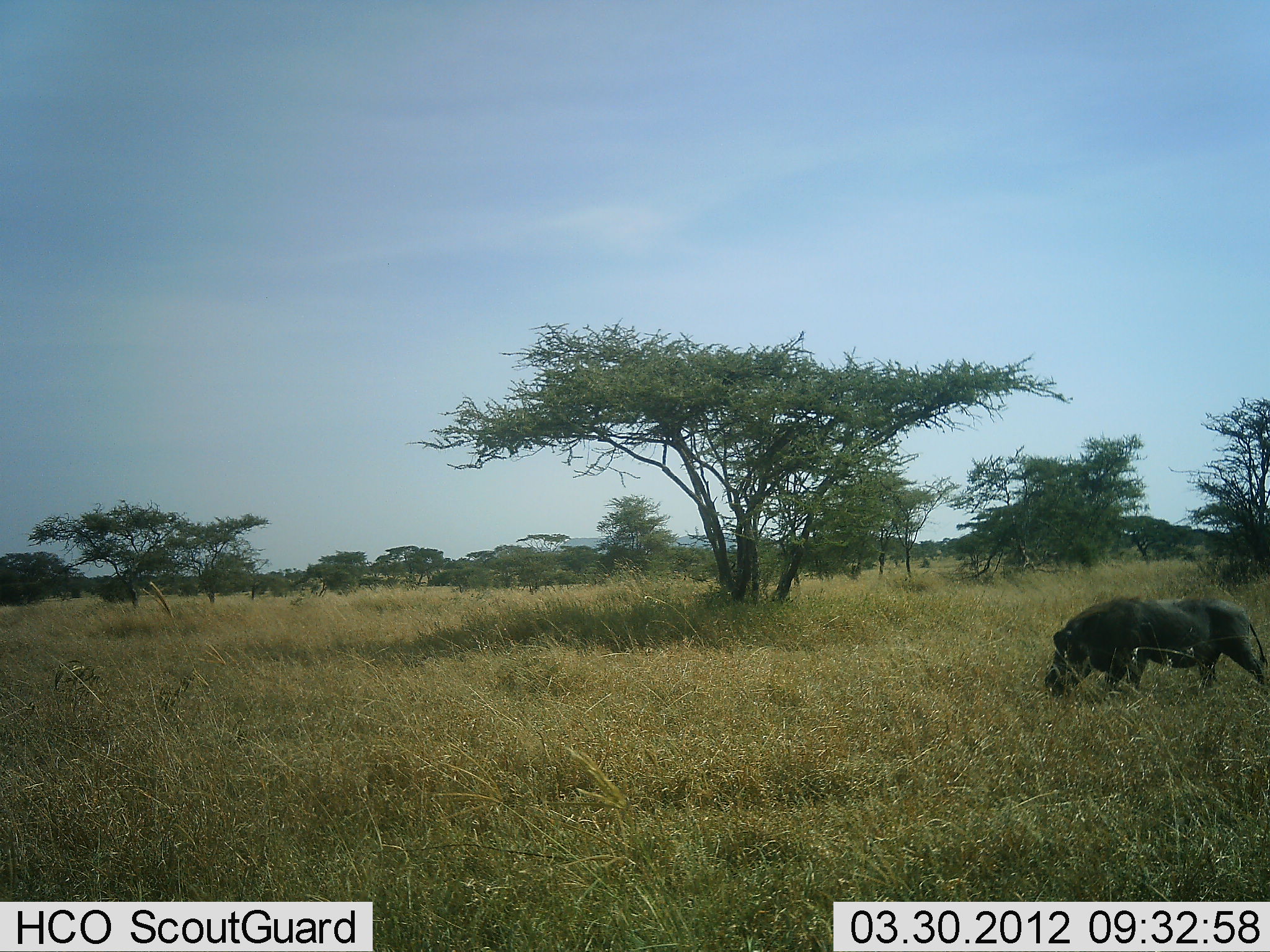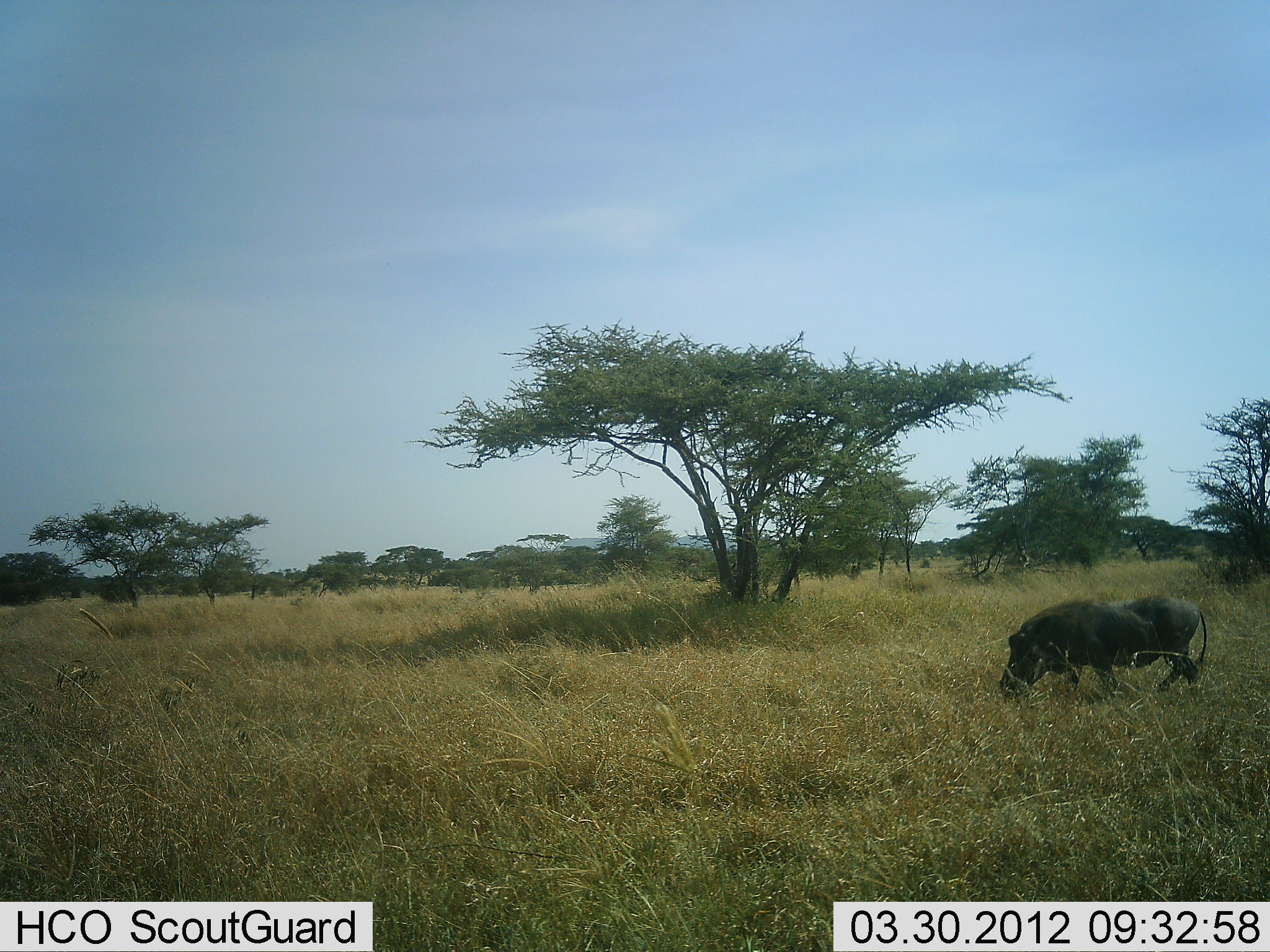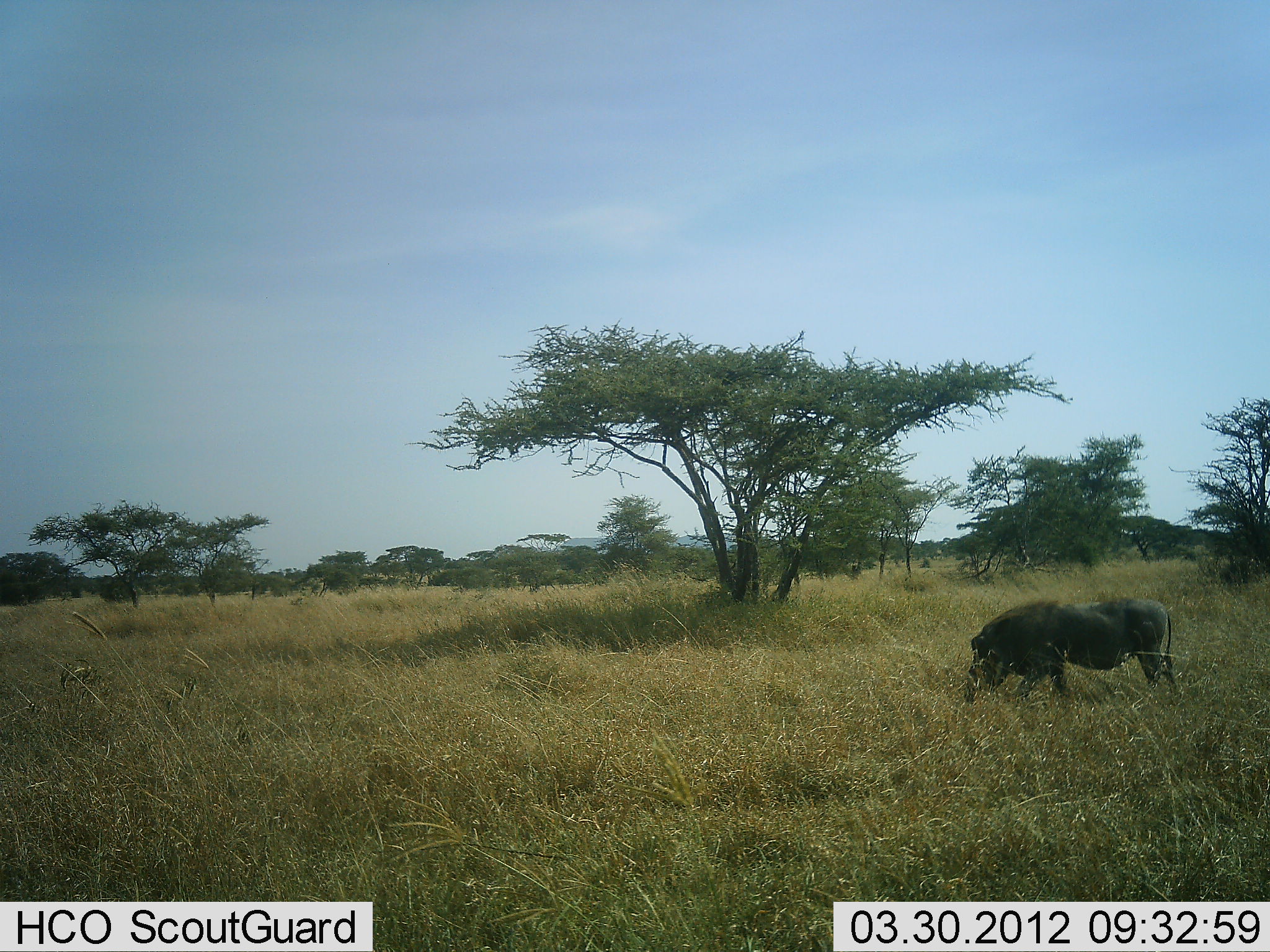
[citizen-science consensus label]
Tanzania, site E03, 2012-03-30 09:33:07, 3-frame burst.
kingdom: Animalia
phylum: Chordata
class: Mammalia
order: Artiodactyla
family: Suidae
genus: Phacochoerus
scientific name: Phacochoerus africanus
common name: warthog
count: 1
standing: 0%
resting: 0%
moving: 73%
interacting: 0%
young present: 0%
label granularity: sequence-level